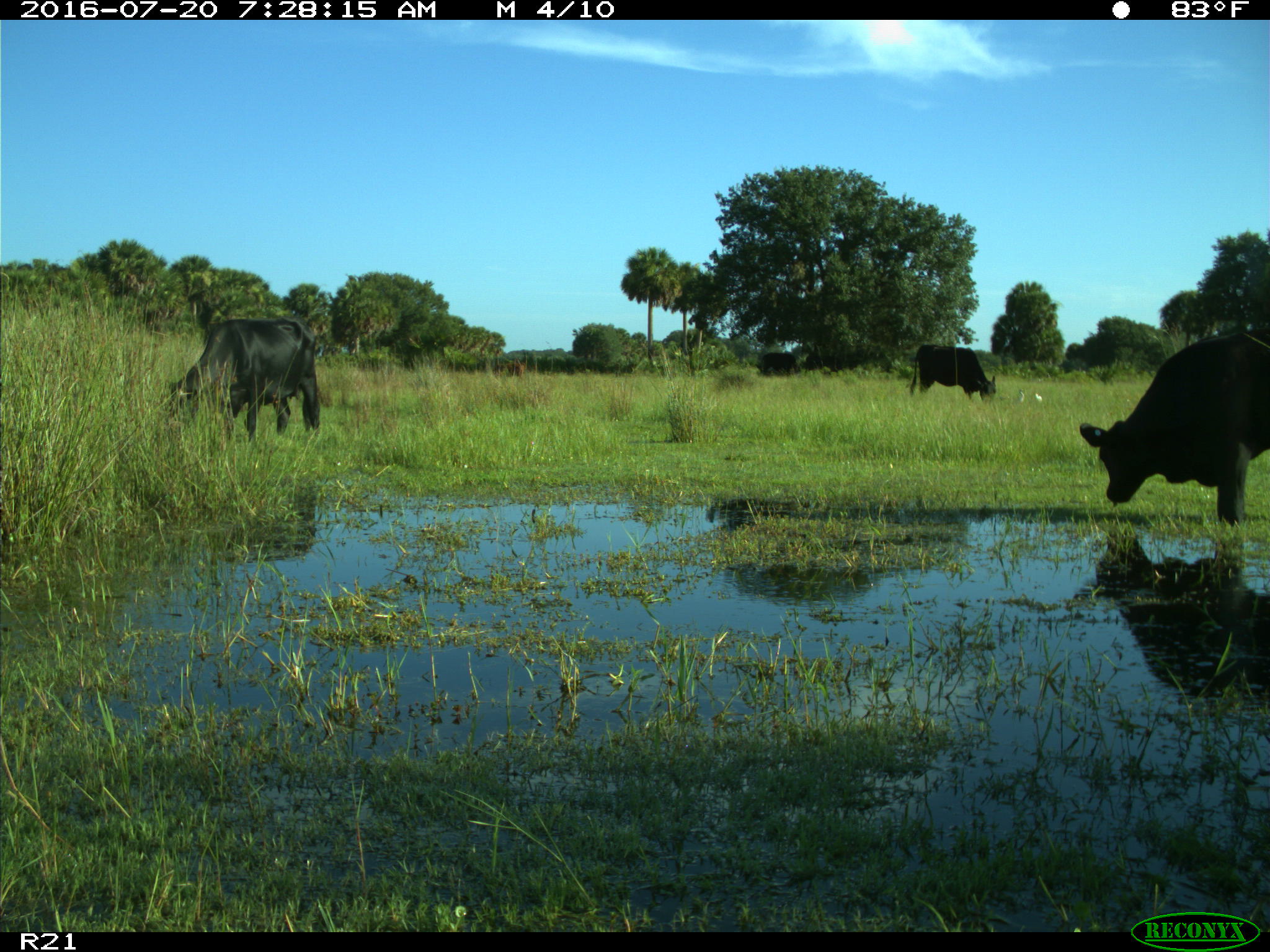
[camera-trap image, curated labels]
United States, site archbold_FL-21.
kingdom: Animalia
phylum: Chordata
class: Mammalia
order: Artiodactyla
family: Bovidae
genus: Bos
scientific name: Bos taurus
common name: domestic cow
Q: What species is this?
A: Bos taurus (domestic cow).